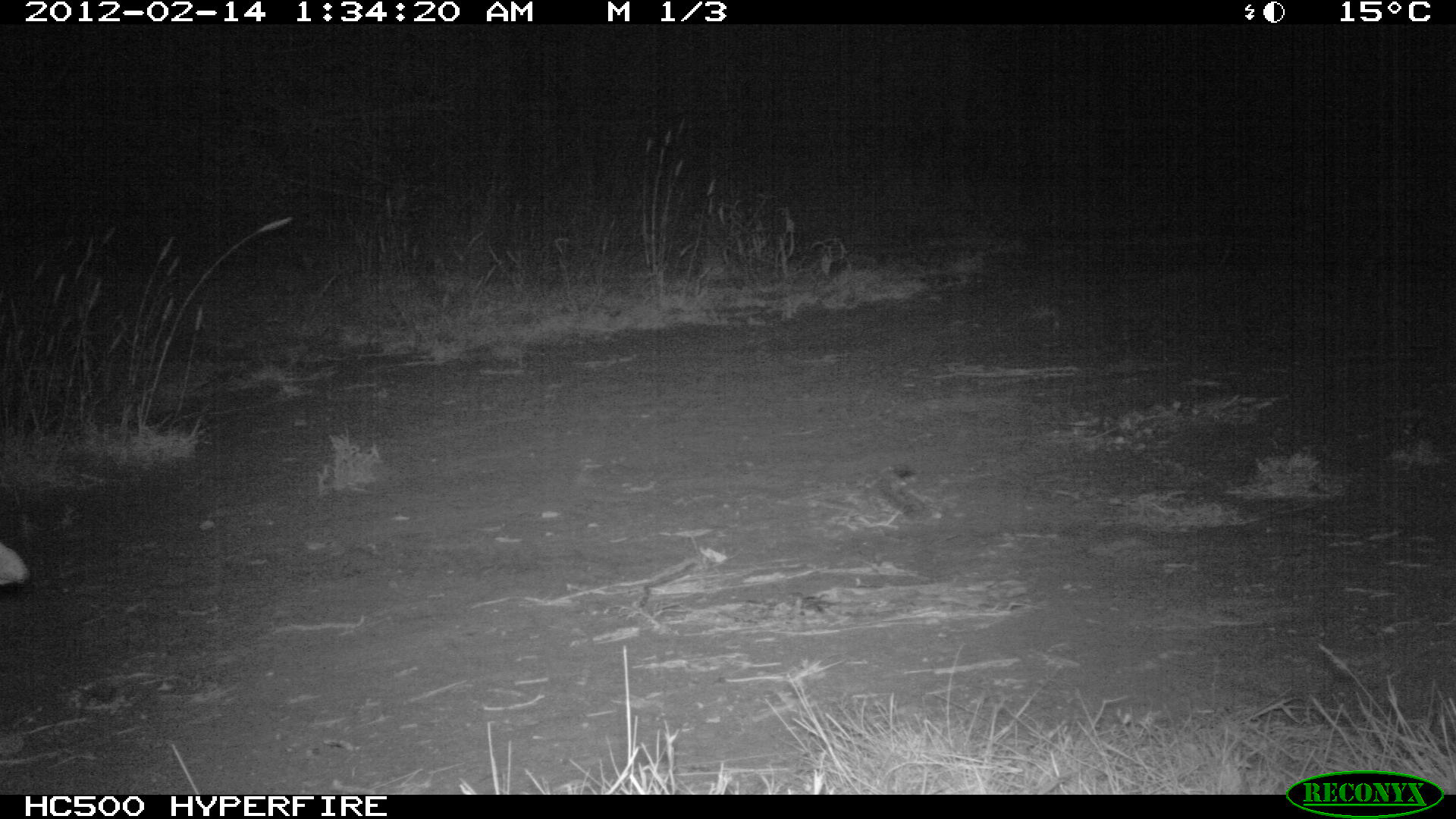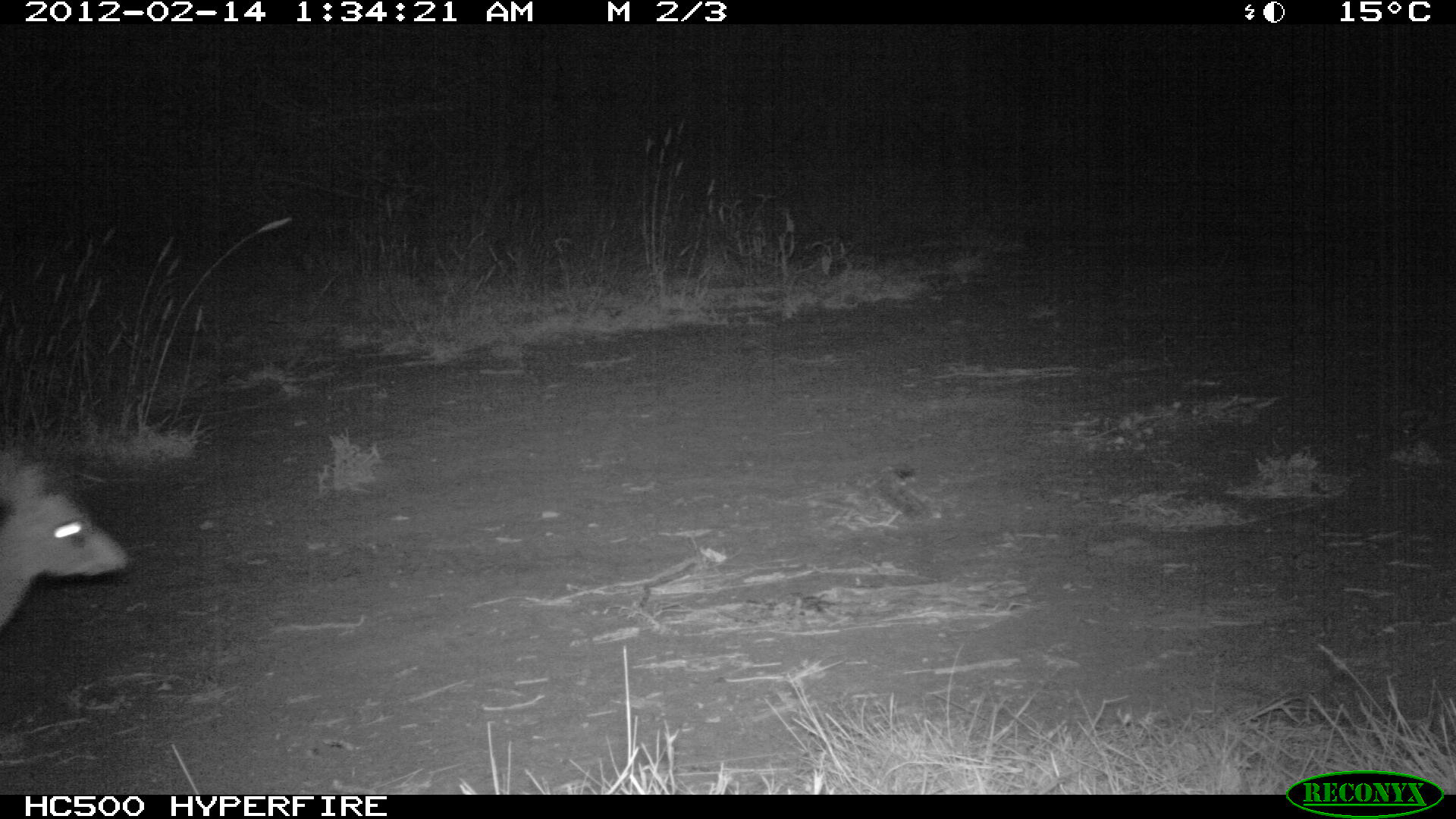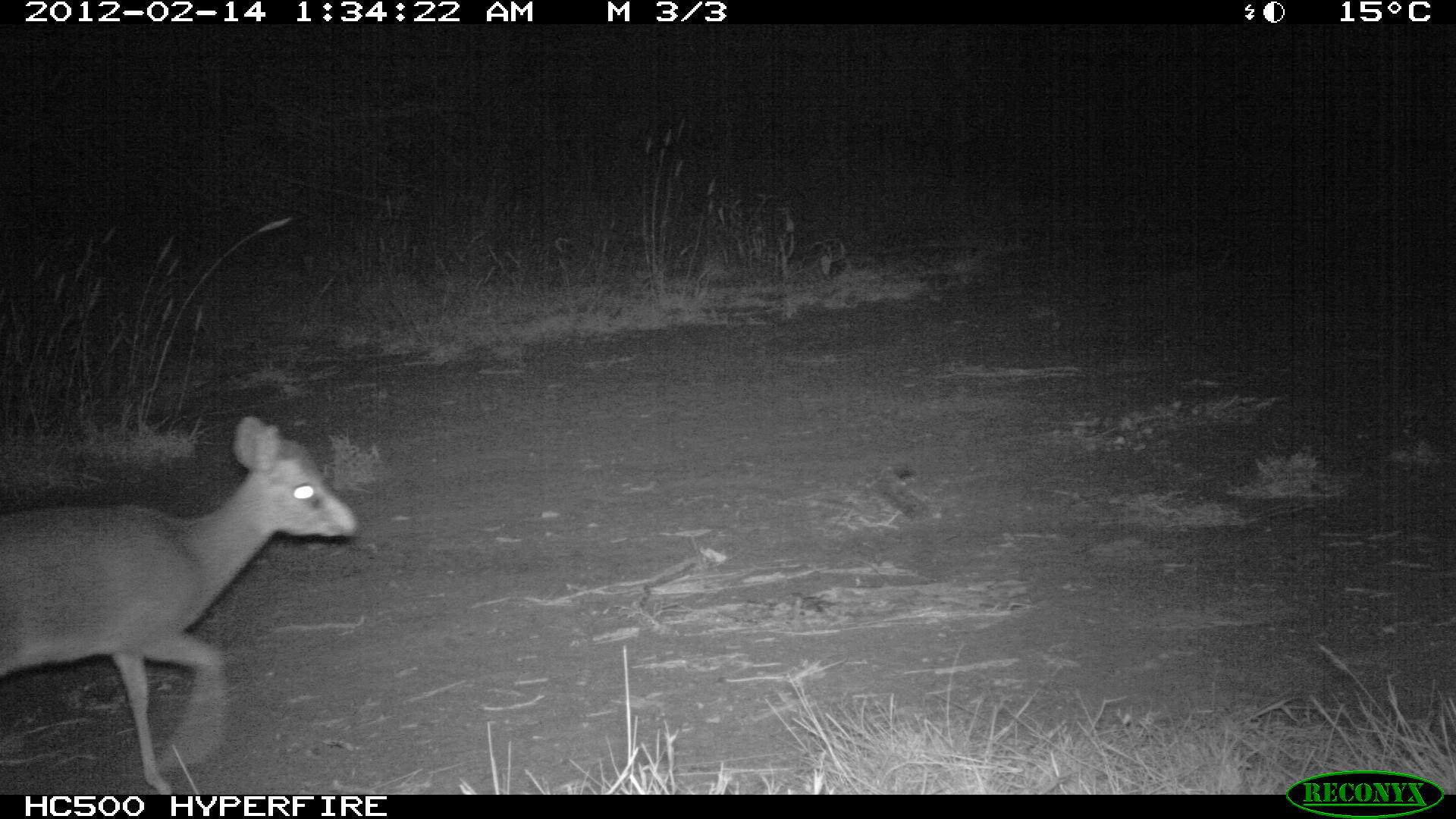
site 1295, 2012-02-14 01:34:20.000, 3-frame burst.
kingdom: Animalia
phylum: Chordata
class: Mammalia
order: Artiodactyla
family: Bovidae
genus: Madoqua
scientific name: Madoqua guentheri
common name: günther's dik-dik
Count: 1.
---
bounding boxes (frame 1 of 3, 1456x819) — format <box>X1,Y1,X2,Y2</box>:
madoqua guentheri: <box>0,540,31,587</box>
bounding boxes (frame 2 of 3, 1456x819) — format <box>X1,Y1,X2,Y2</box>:
madoqua guentheri: <box>0,446,131,630</box>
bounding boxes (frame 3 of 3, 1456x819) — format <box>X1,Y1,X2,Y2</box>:
madoqua guentheri: <box>0,412,363,793</box>